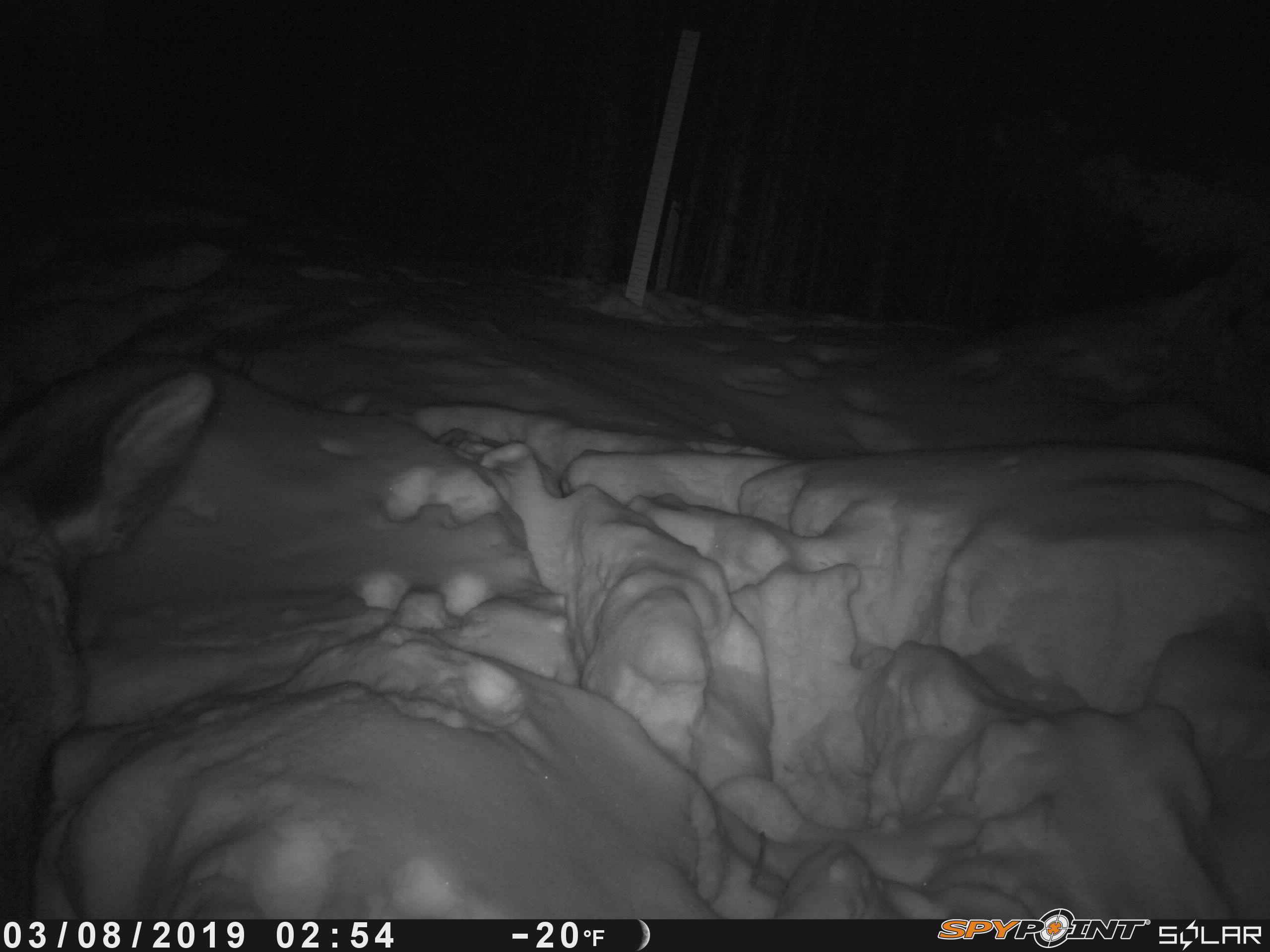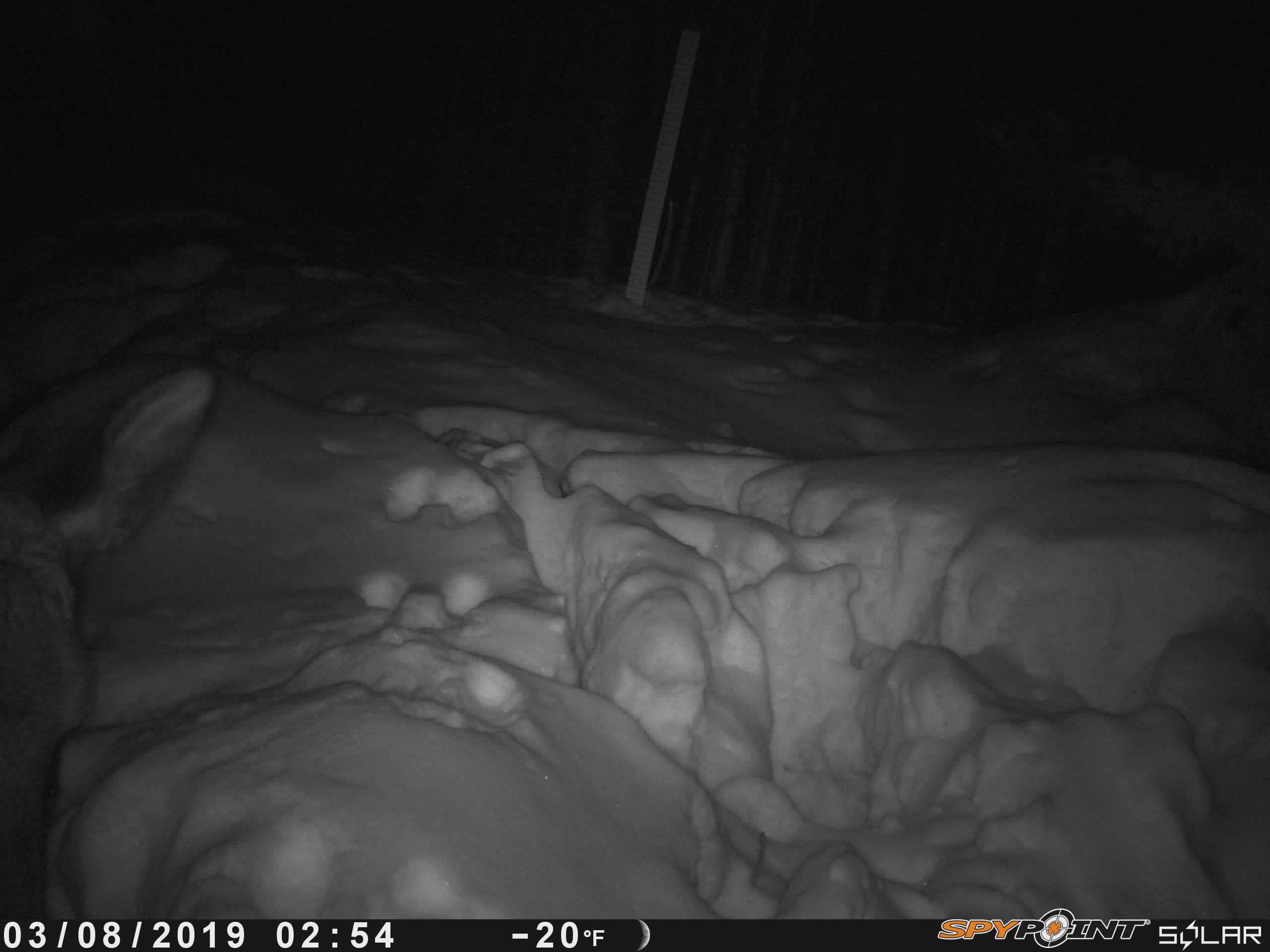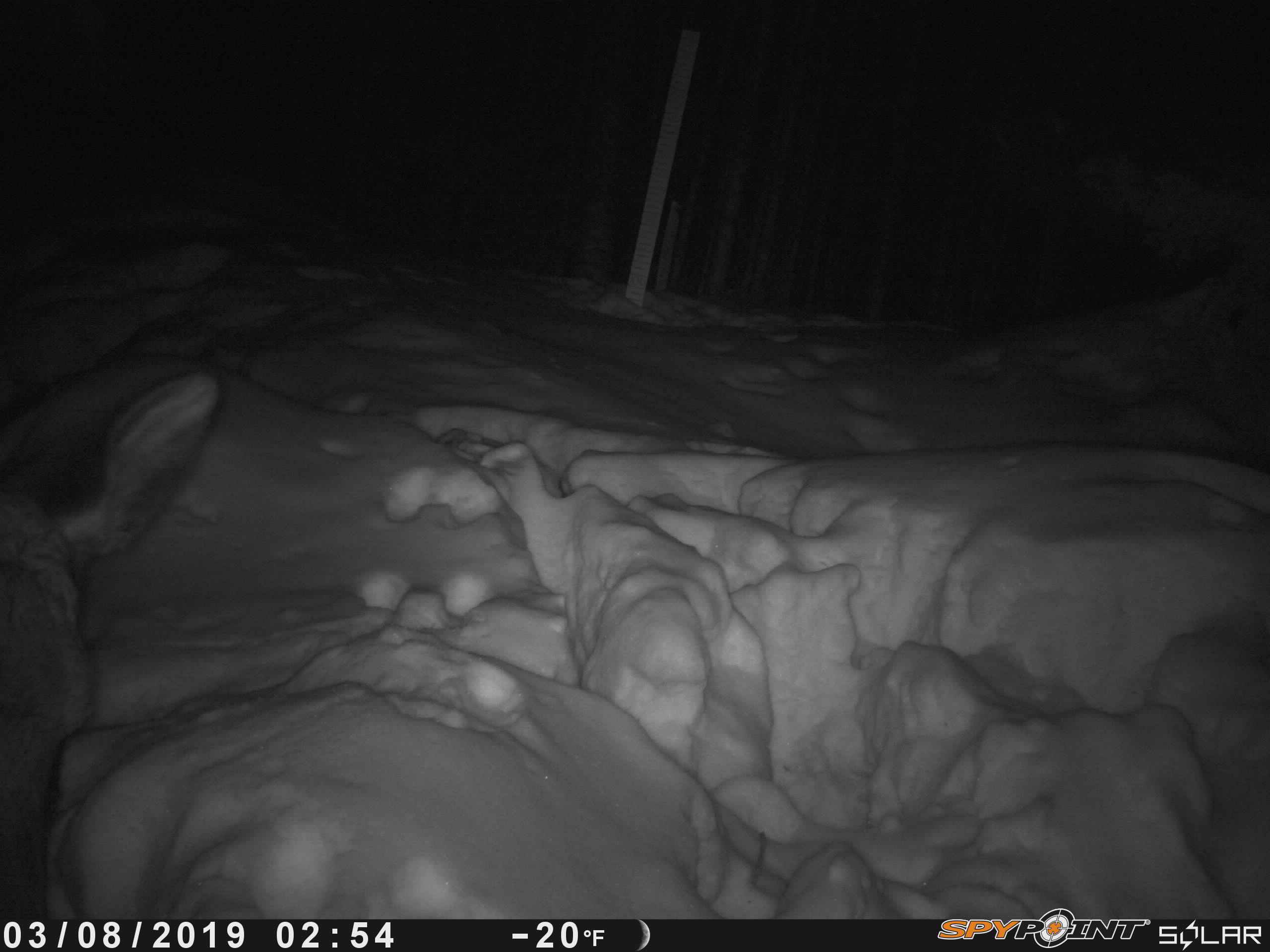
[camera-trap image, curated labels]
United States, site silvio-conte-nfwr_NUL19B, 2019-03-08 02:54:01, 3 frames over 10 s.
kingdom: Animalia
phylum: Chordata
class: Mammalia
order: Artiodactyla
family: Cervidae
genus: Alces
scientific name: Alces alces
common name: moose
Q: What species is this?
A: Moose (Alces alces).